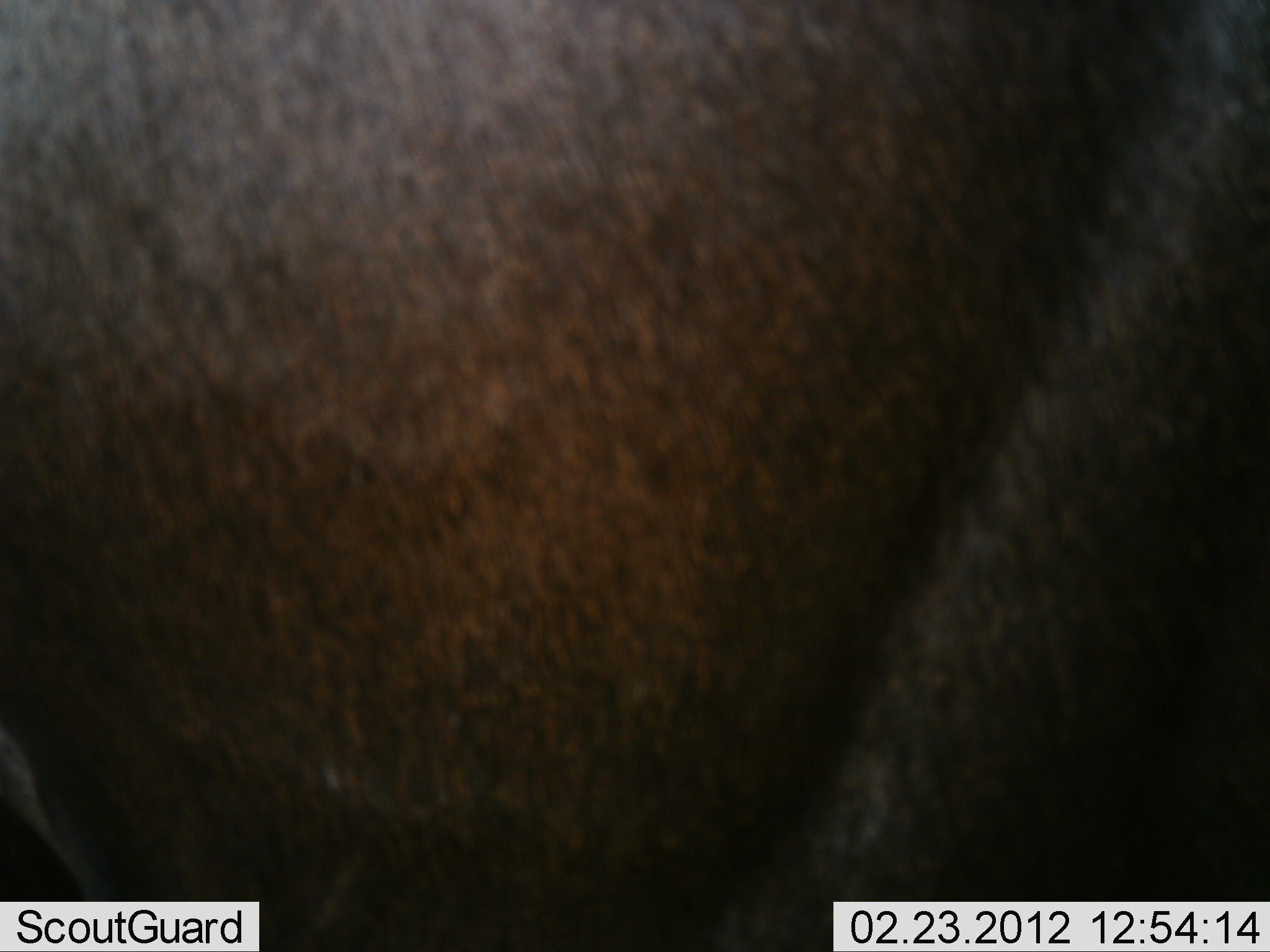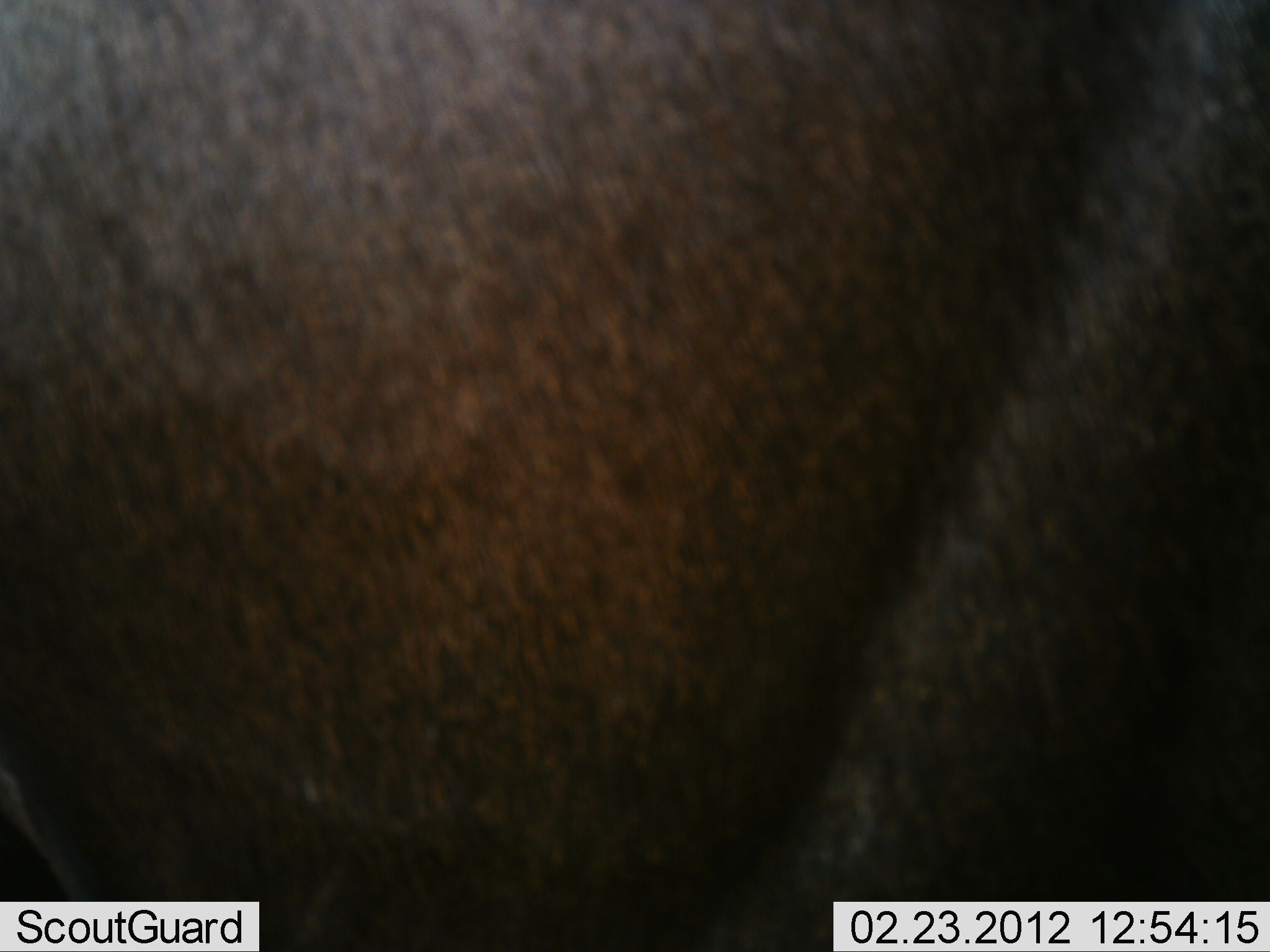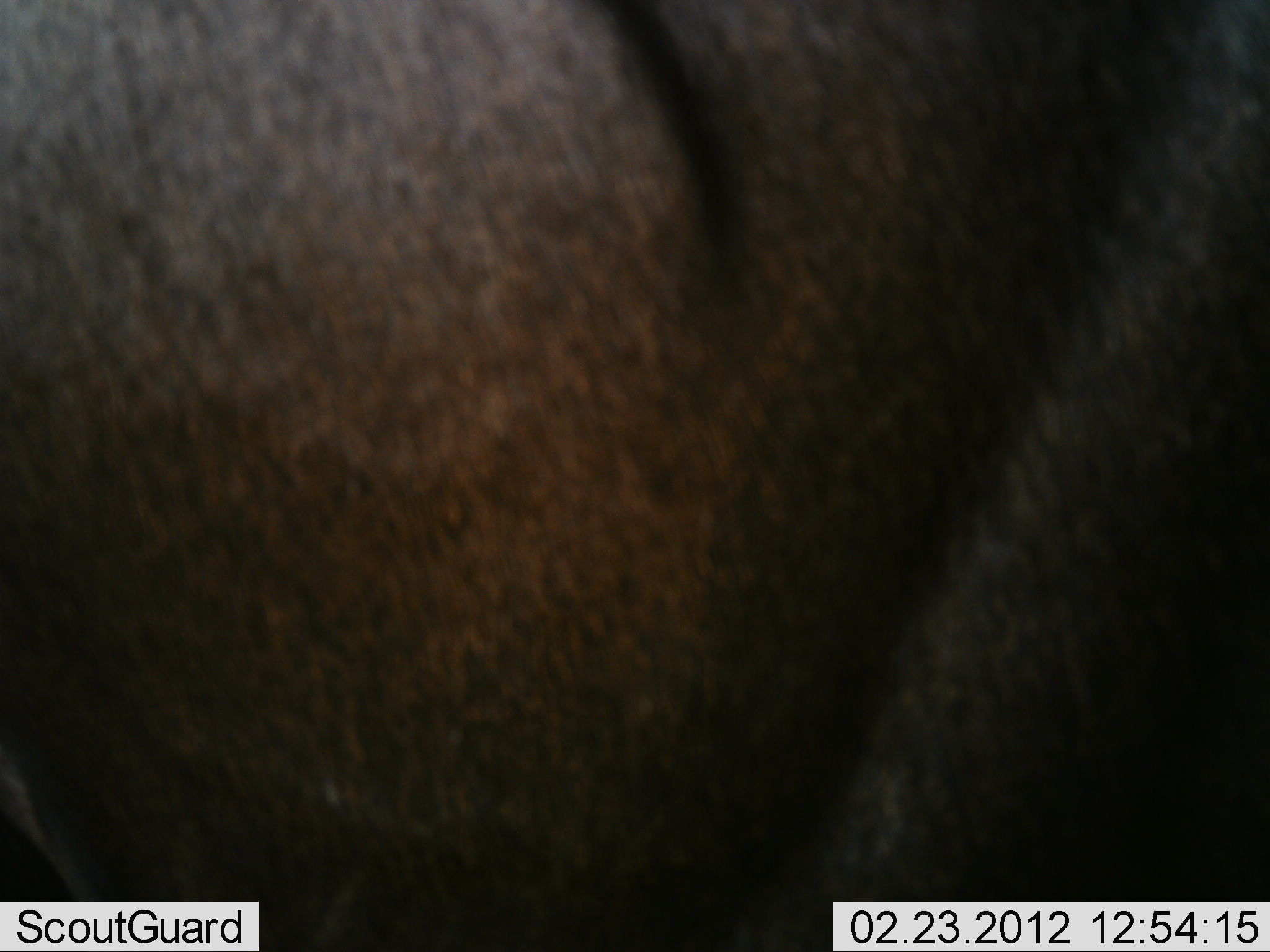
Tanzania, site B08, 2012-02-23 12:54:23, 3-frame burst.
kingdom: Animalia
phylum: Chordata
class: Mammalia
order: Artiodactyla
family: Bovidae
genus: Connochaetes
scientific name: Connochaetes taurinus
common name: blue wildebeest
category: wildebeest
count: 1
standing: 100%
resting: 0%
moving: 0%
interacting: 0%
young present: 0%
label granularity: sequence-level